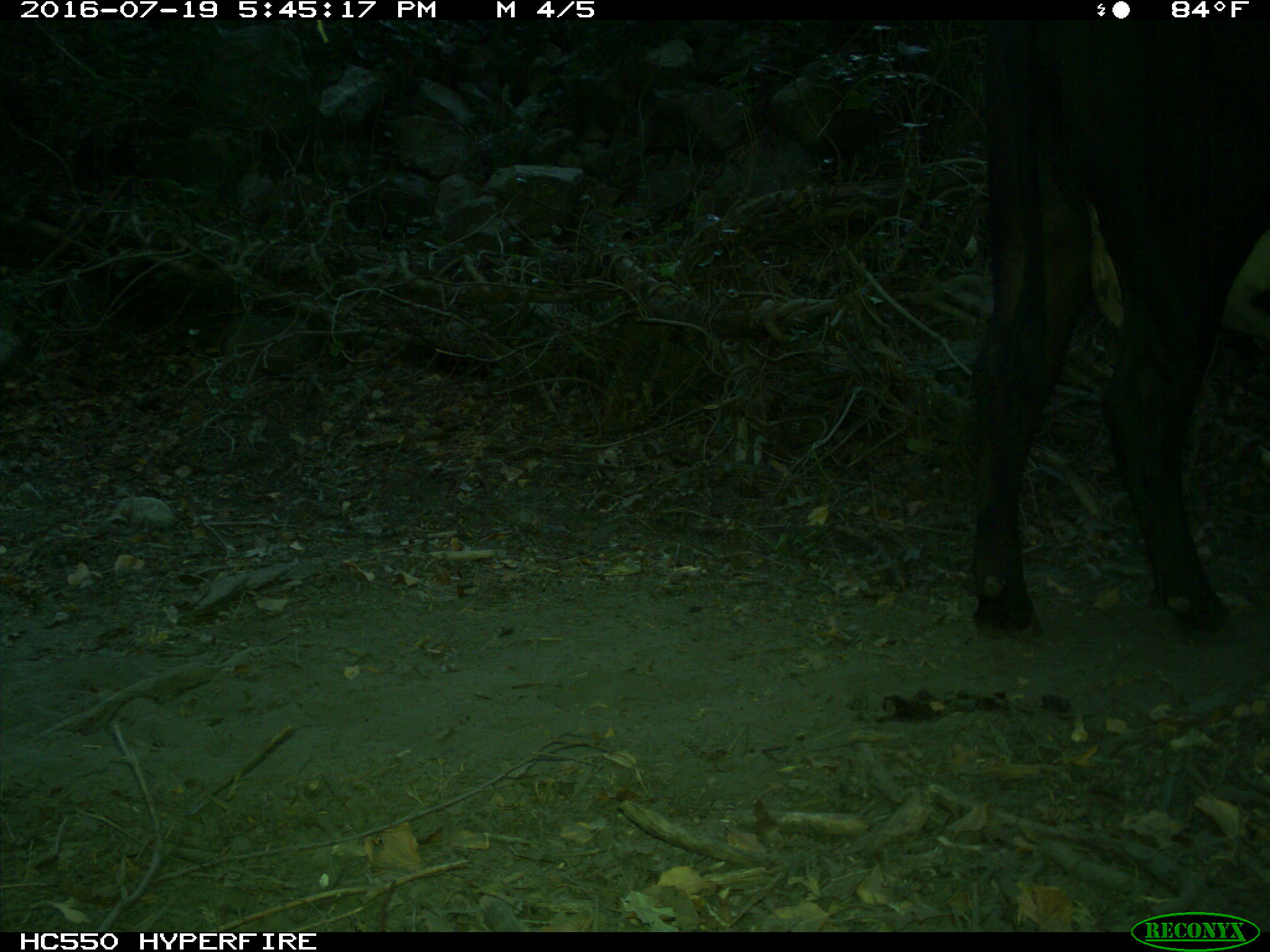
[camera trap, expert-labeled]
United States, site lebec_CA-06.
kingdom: Animalia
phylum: Chordata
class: Mammalia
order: Artiodactyla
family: Bovidae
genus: Bos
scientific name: Bos taurus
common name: domestic cow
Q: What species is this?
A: Bos taurus (domestic cow).